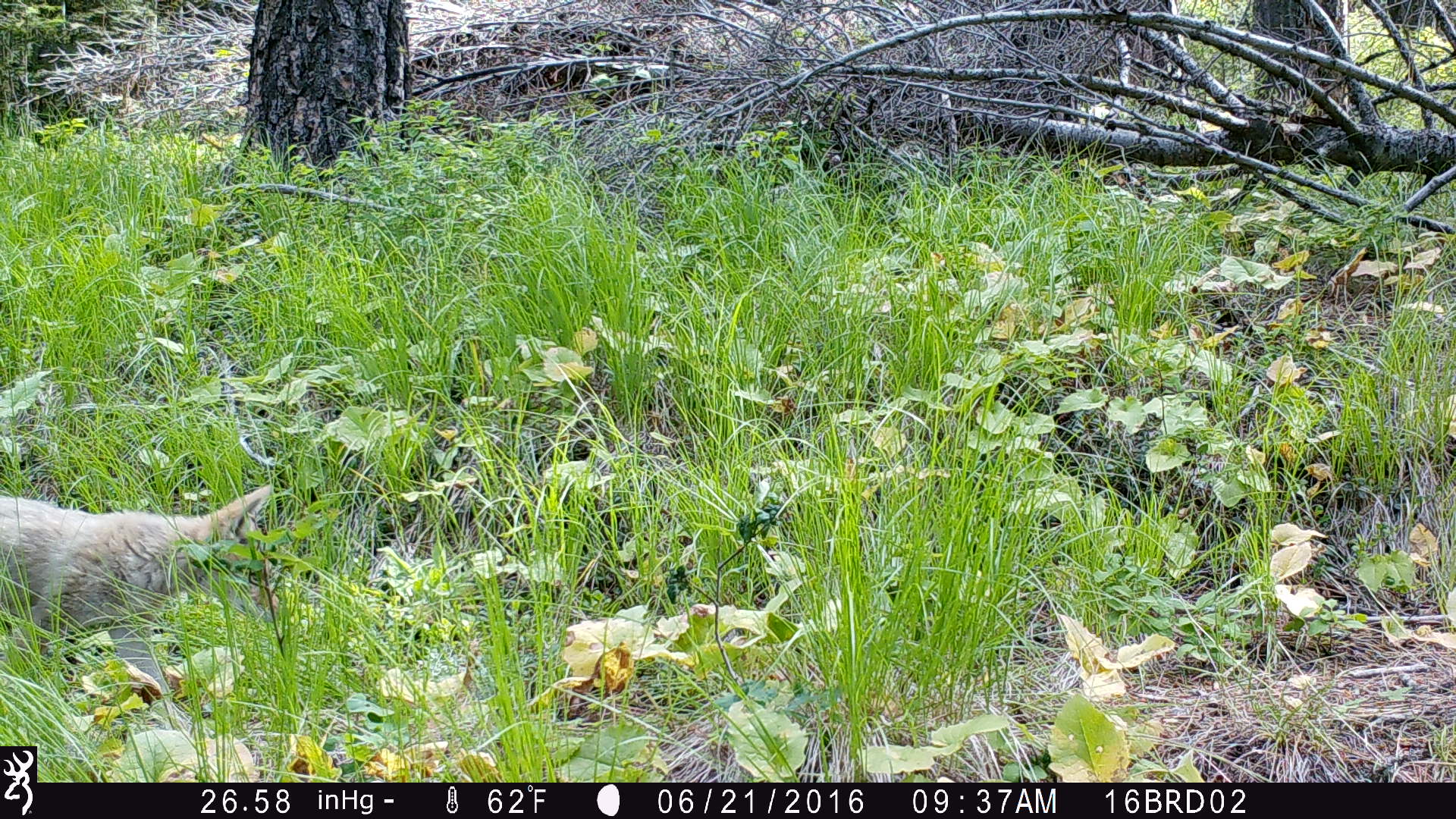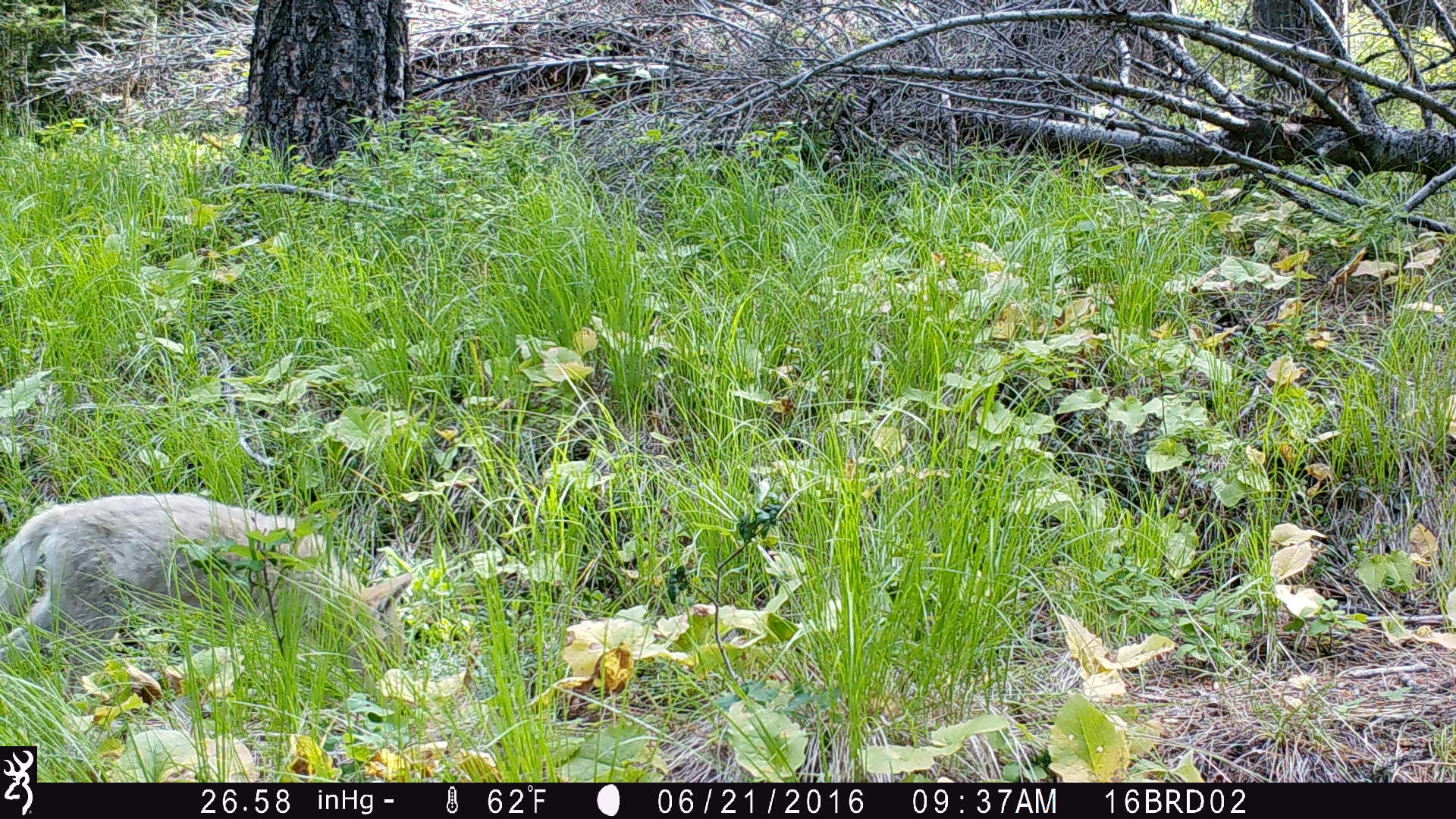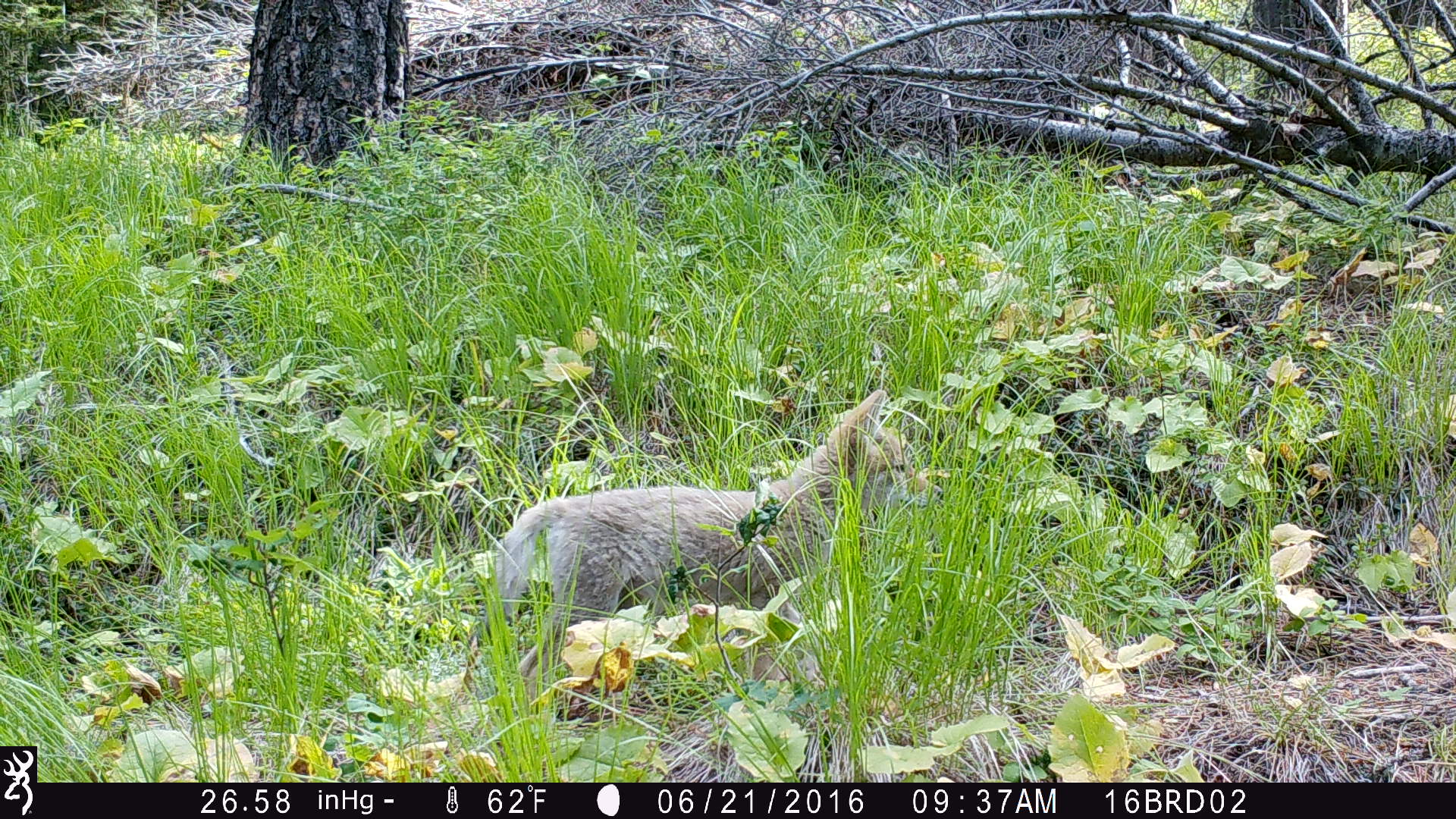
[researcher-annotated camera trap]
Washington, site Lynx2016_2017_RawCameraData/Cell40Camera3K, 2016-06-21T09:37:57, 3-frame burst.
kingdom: Animalia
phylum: Chordata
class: Mammalia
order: Carnivora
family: Canidae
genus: Canis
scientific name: Canis latrans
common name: coyote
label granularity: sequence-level